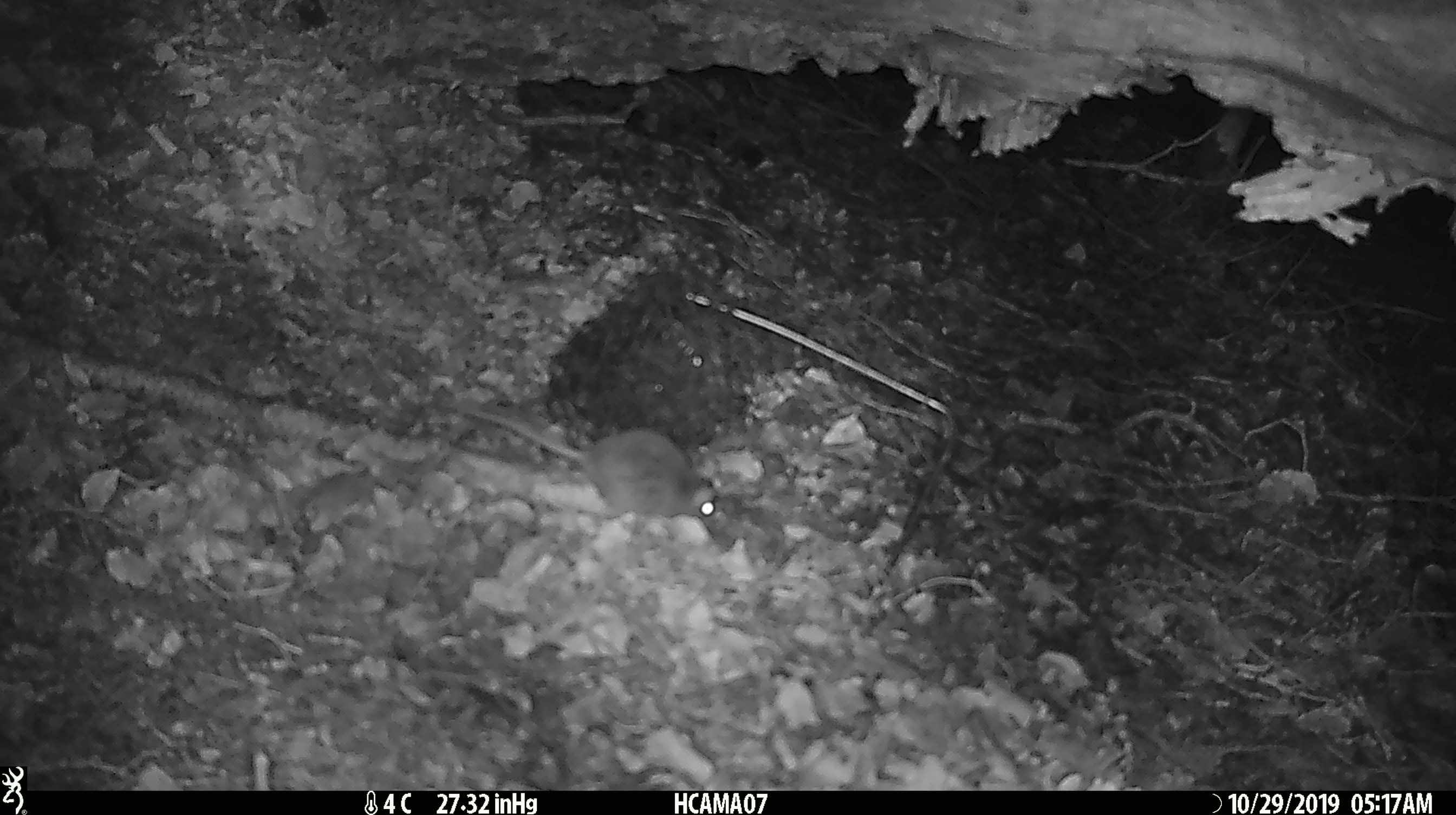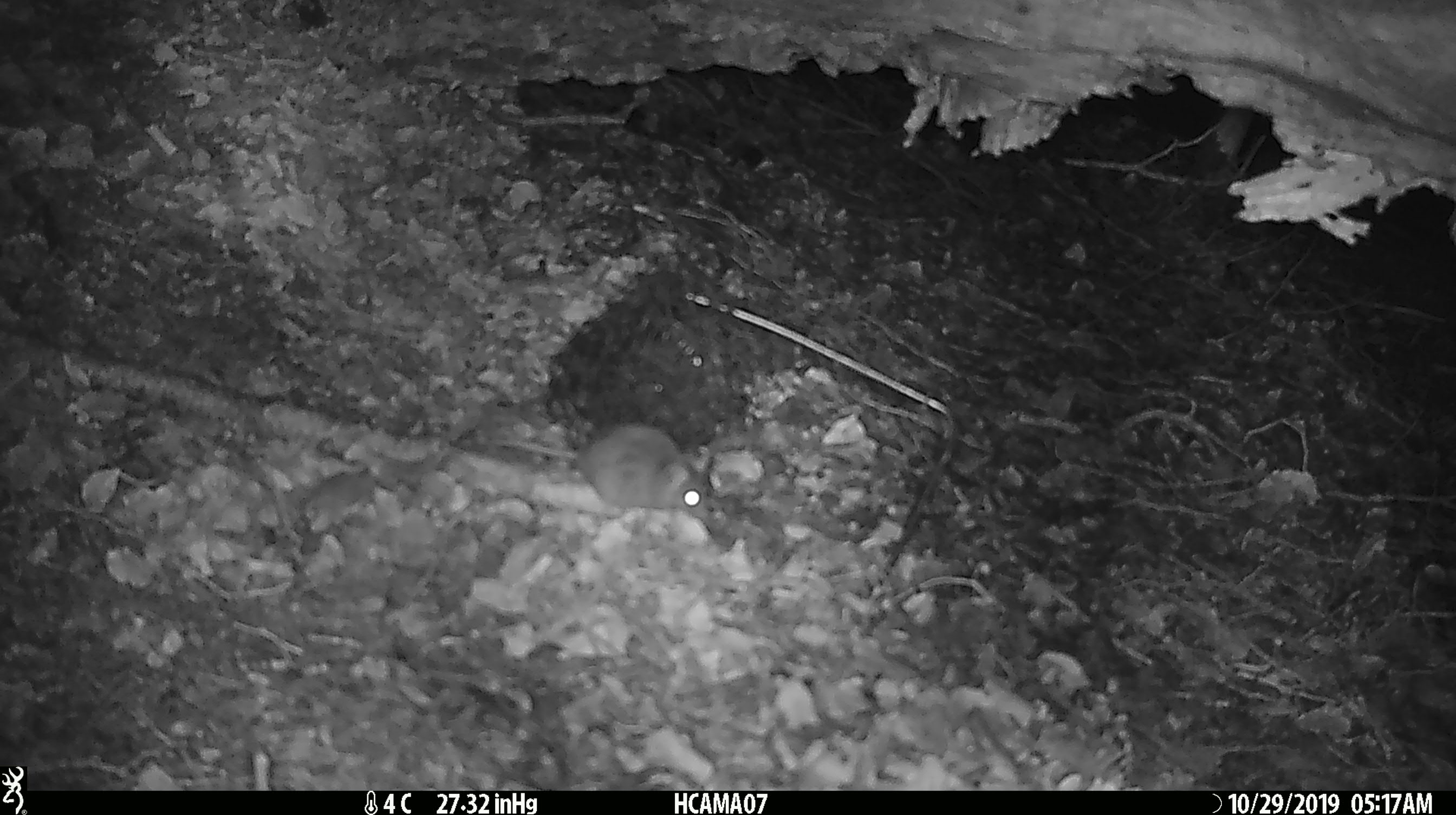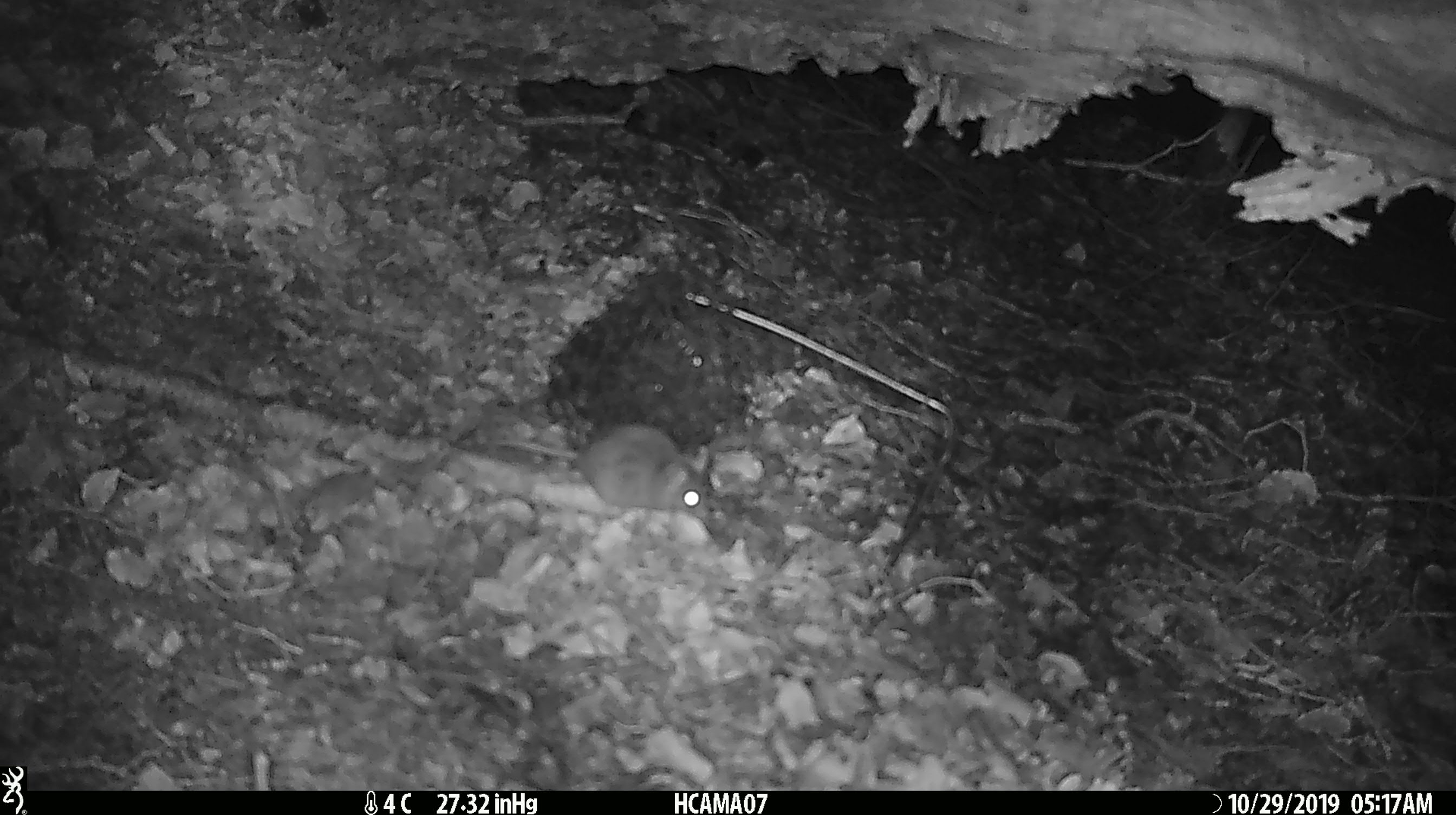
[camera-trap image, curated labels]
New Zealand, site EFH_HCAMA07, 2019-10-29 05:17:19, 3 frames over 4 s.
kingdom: Animalia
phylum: Chordata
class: Mammalia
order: Rodentia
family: Muridae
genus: Mus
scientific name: Mus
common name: mouse